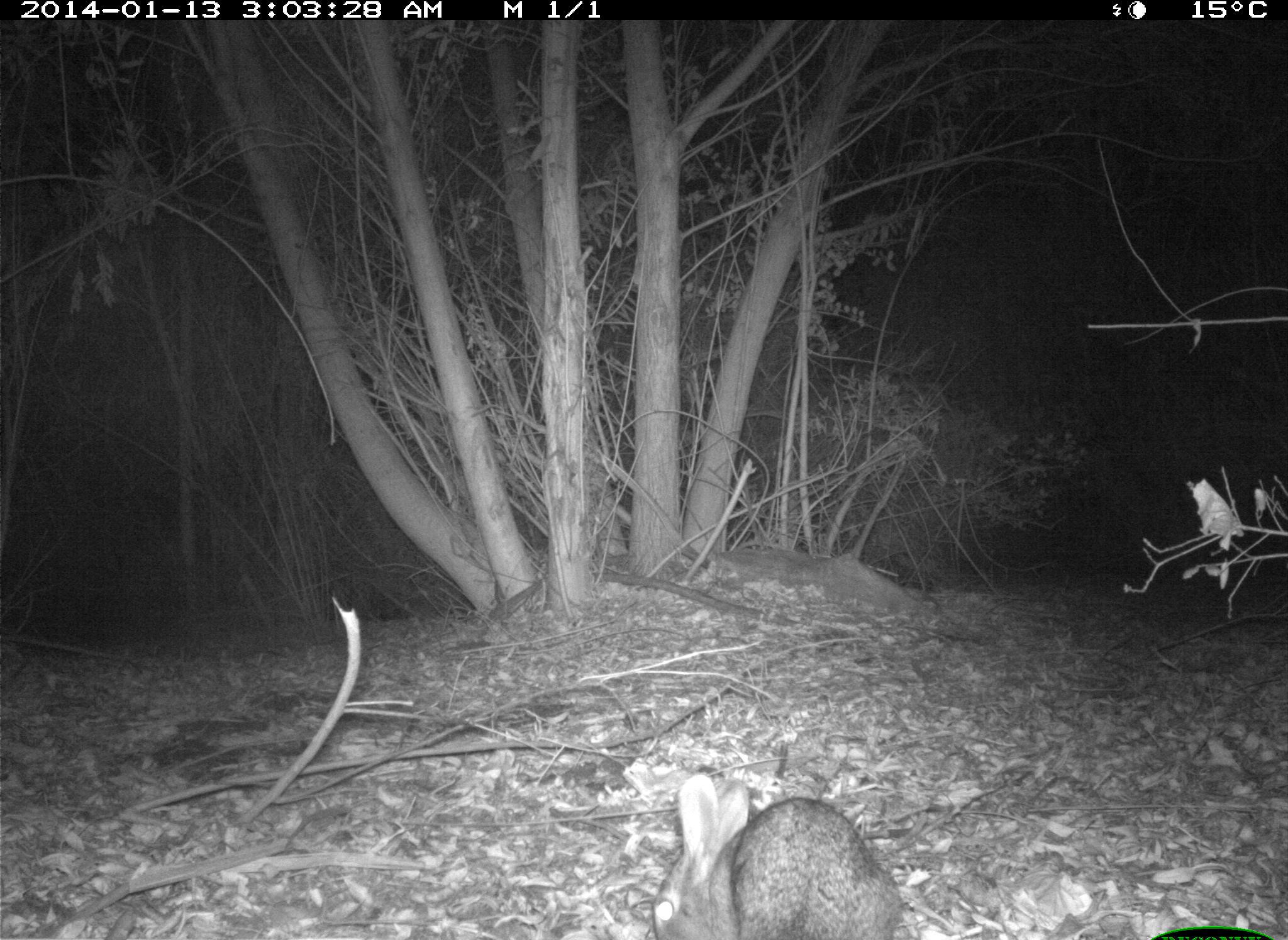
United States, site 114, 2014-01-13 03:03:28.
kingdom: Animalia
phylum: Chordata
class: Mammalia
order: Lagomorpha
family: Leporidae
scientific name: Leporidae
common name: rabbits and hares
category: rabbit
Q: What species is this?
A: Rabbit (rabbits and hares) (Leporidae).